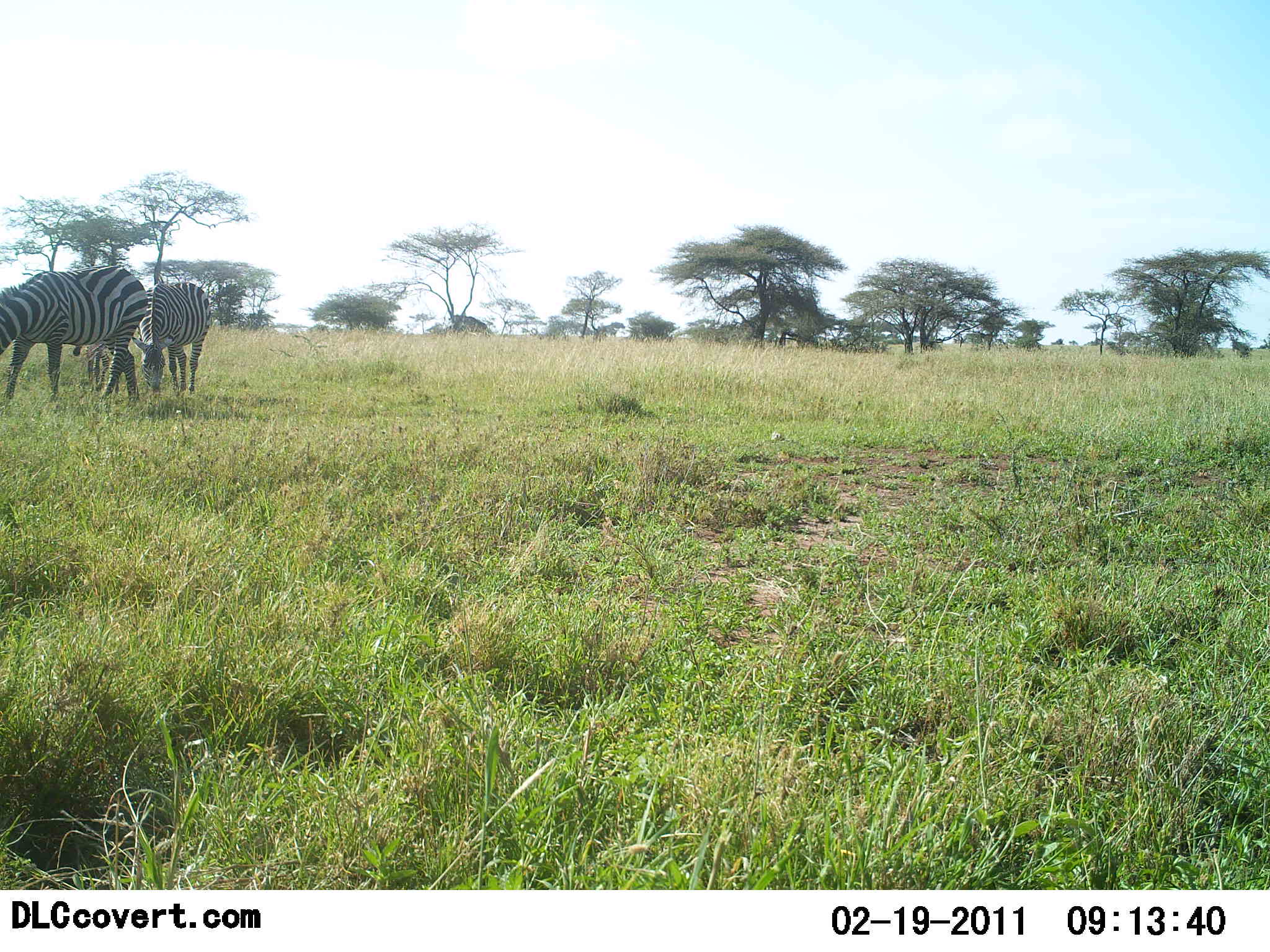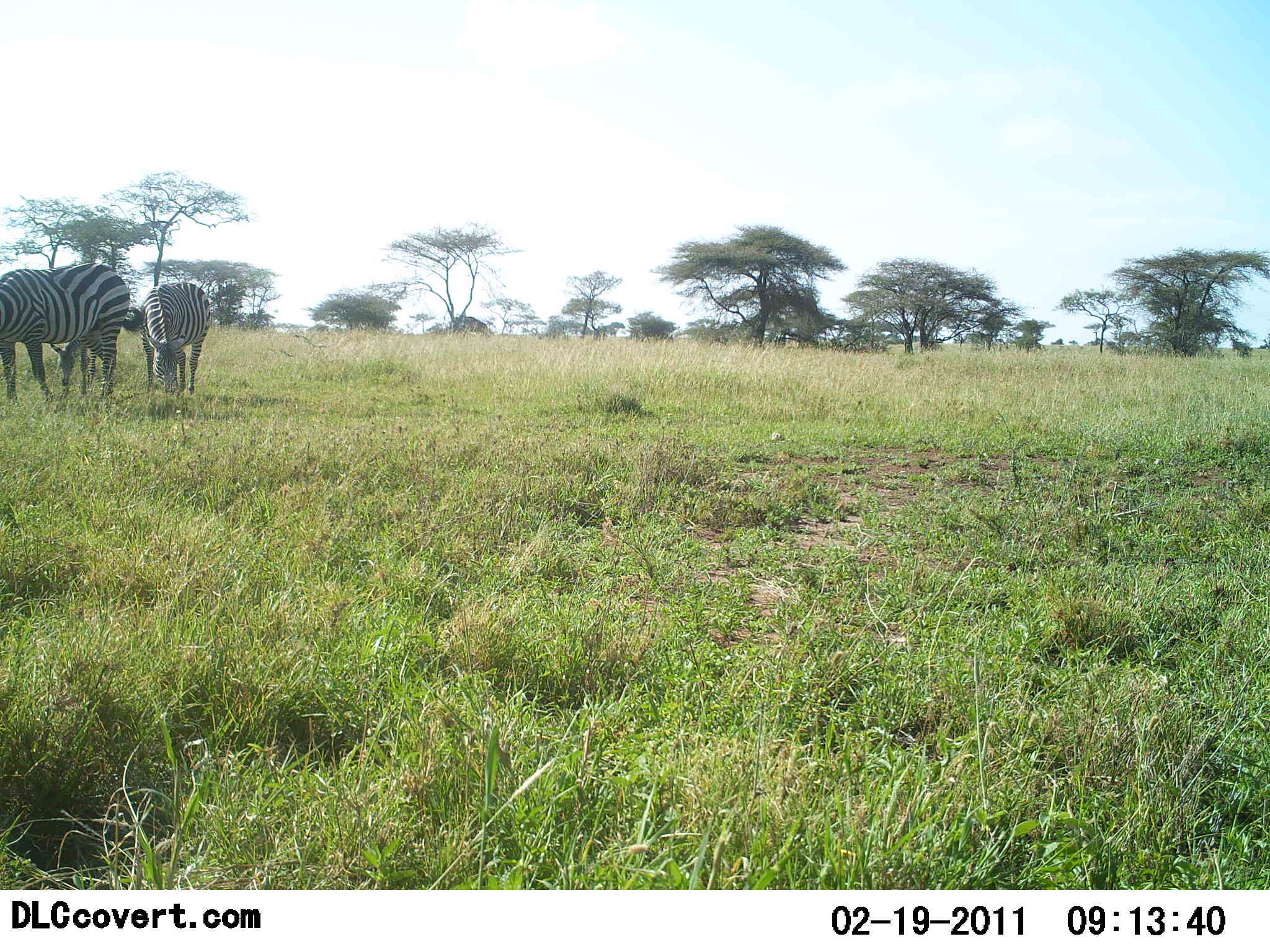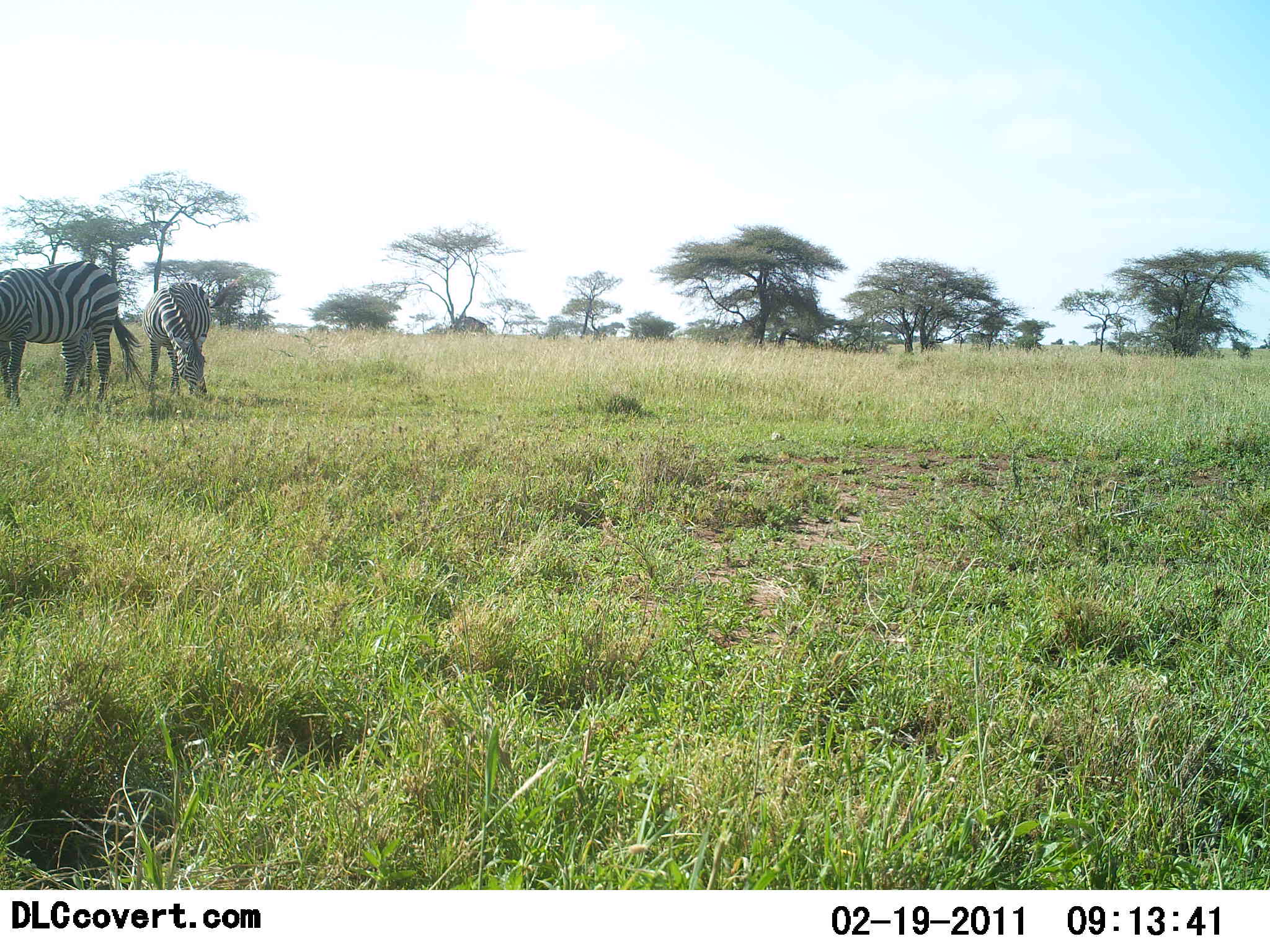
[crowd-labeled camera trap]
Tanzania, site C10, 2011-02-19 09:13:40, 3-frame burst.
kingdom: Animalia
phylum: Chordata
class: Mammalia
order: Perissodactyla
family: Equidae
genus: Equus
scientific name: Equus quagga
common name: plains zebra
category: zebra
Zebra (plains zebra) (Equus quagga), count 2. Behavior (volunteer vote fractions): standing 14%, resting 0%, moving 0%, interacting 0%. Young present (vote fraction): 14%. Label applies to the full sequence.